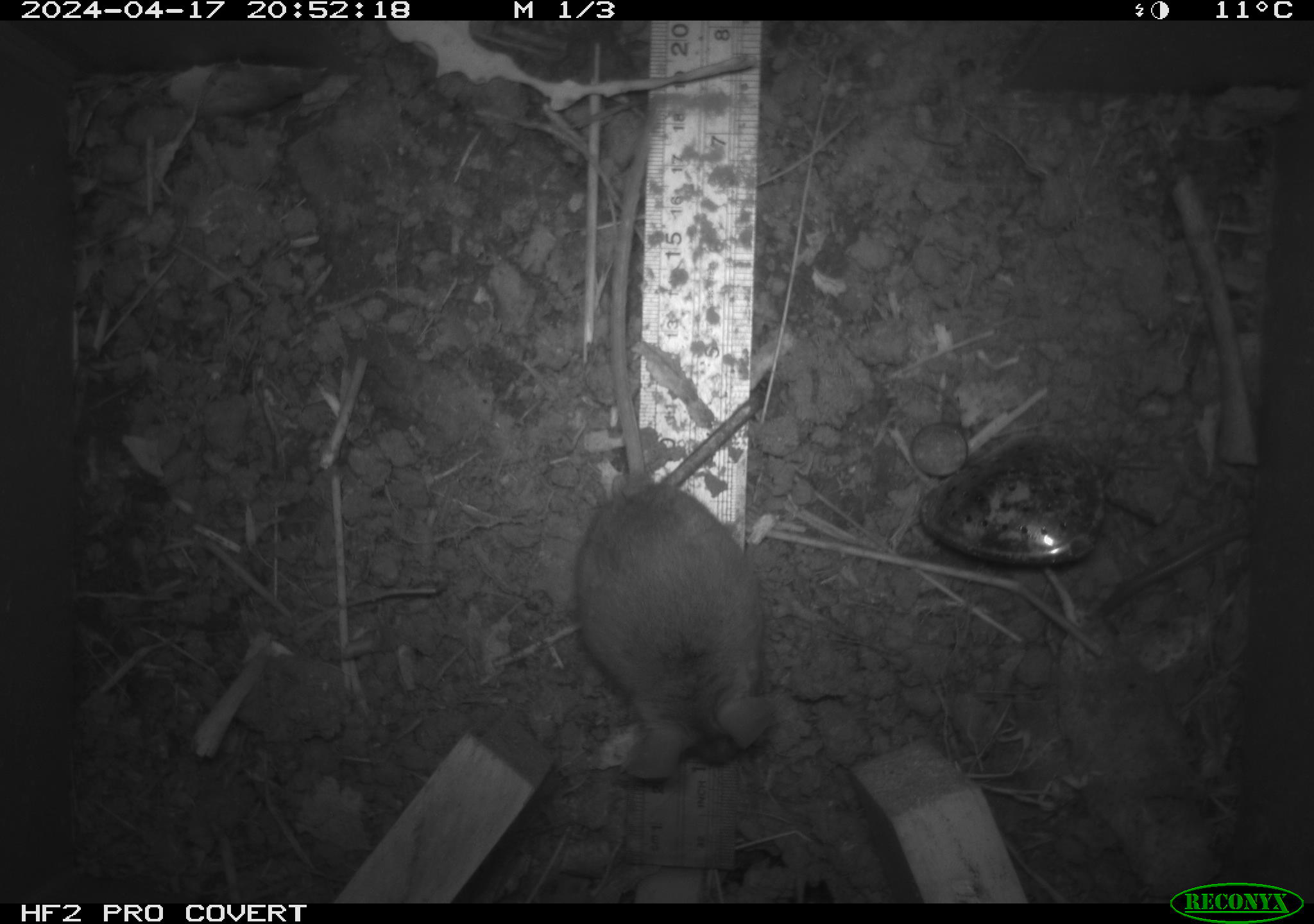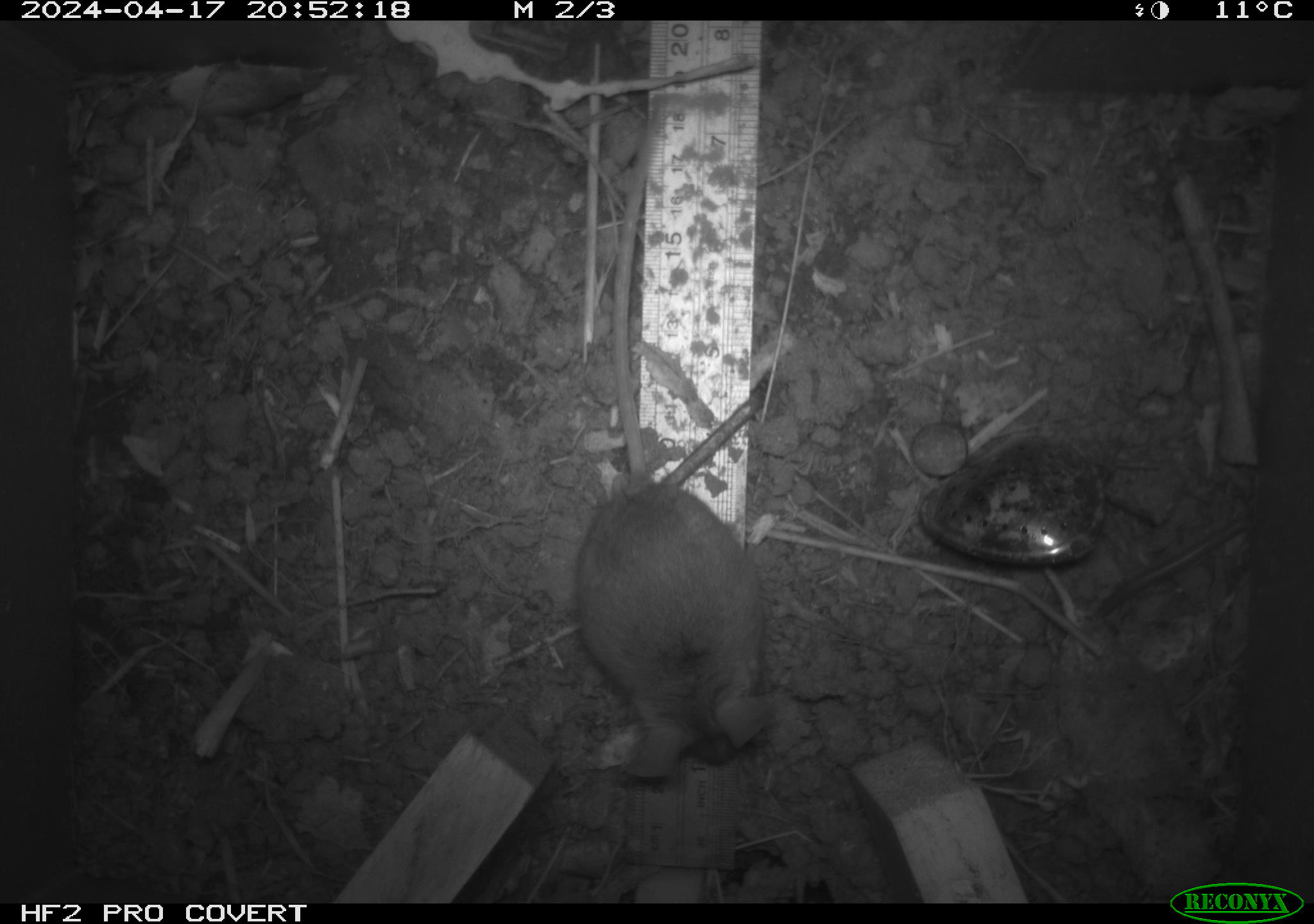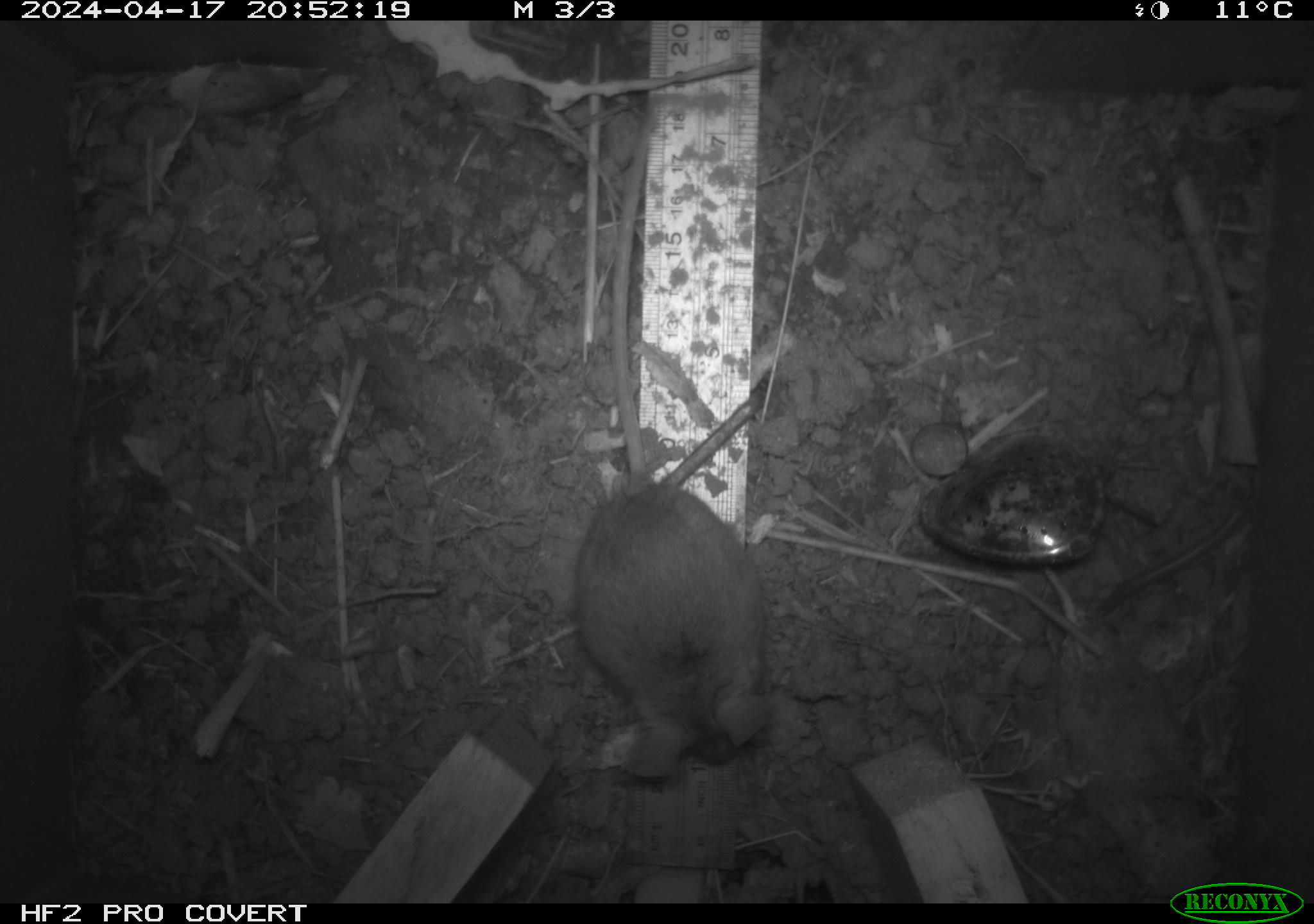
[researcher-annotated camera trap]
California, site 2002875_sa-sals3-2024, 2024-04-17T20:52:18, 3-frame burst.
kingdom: Animalia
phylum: Chordata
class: Mammalia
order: Rodentia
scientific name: Rodentia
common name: mouse species